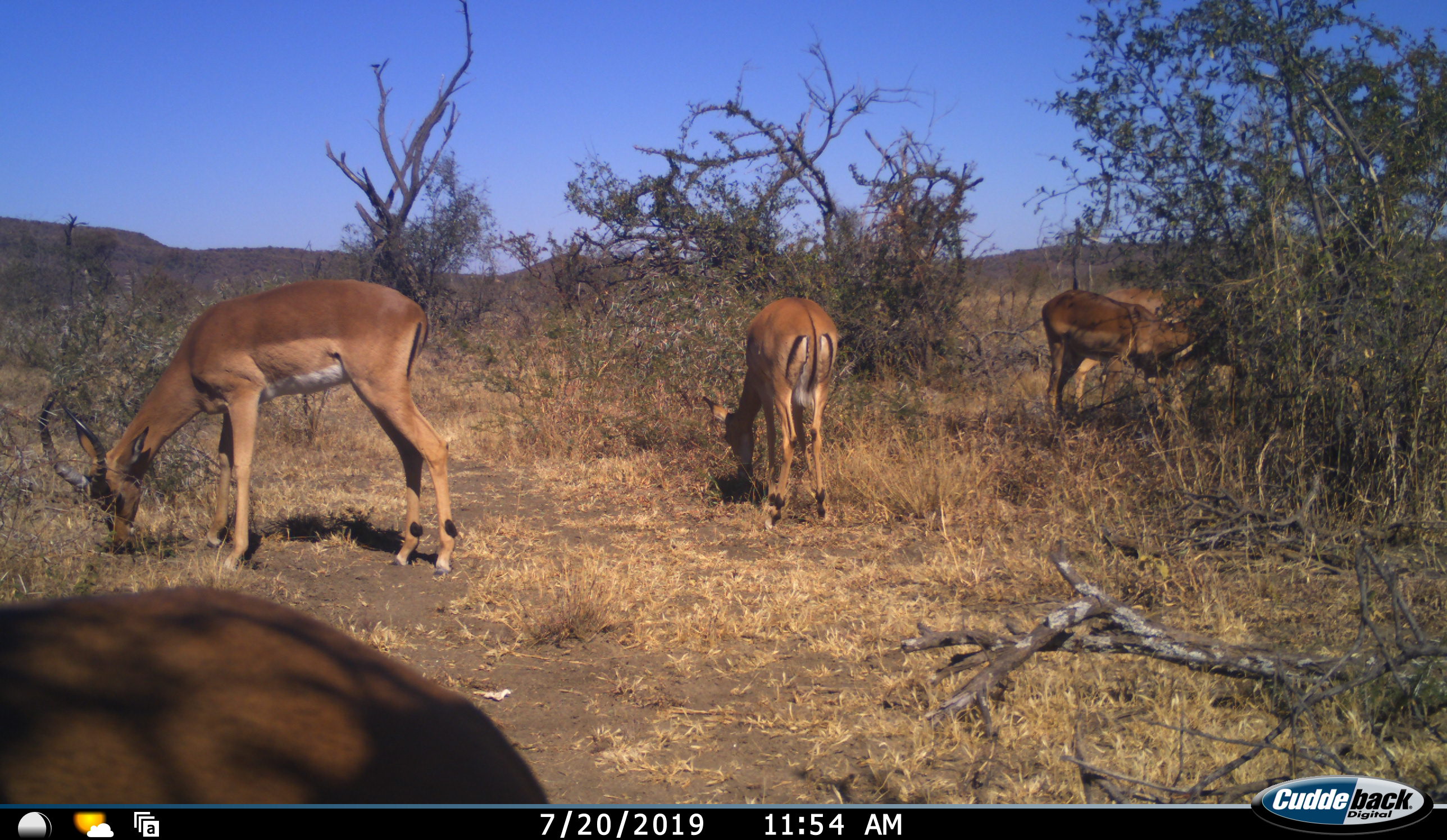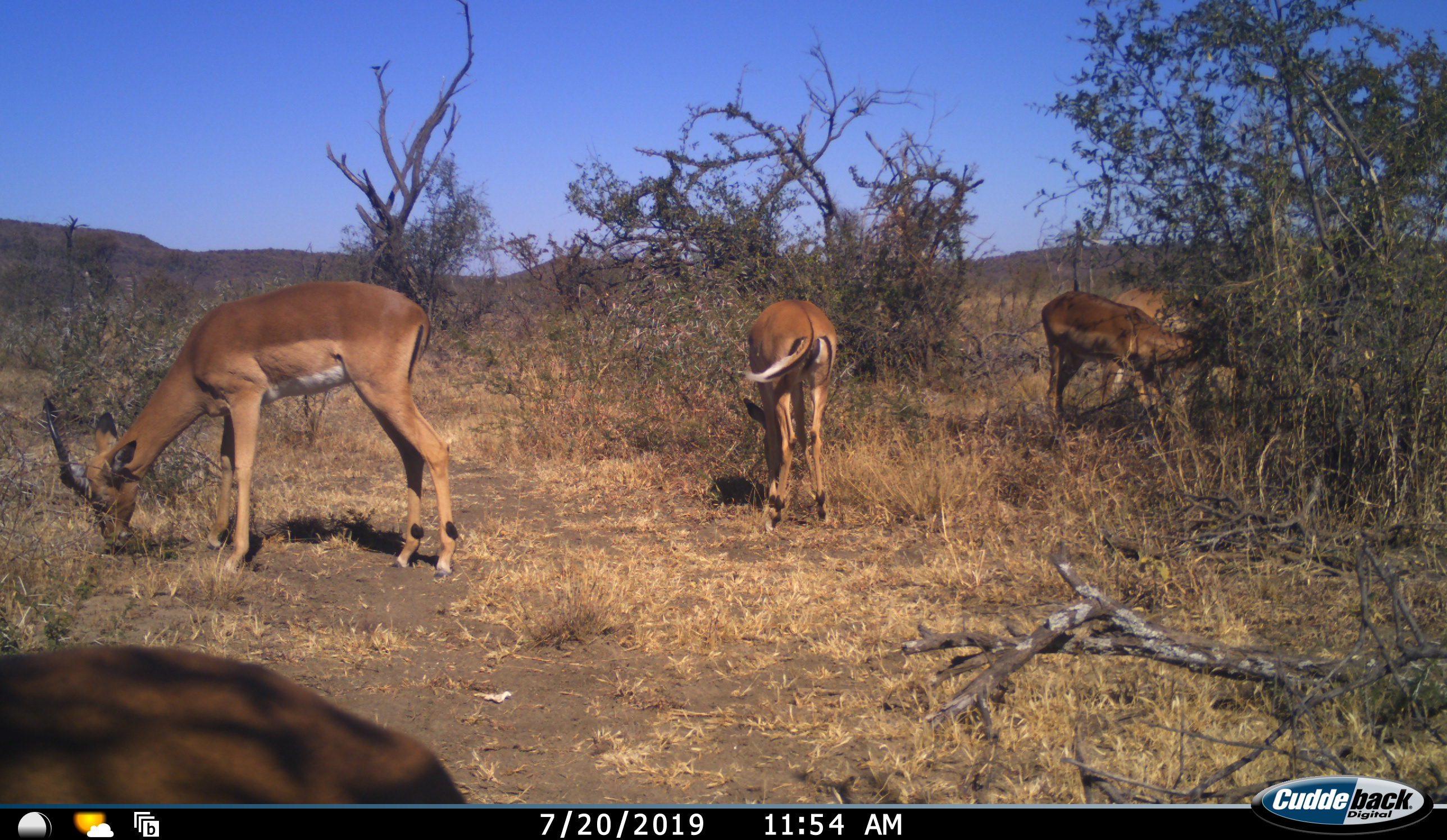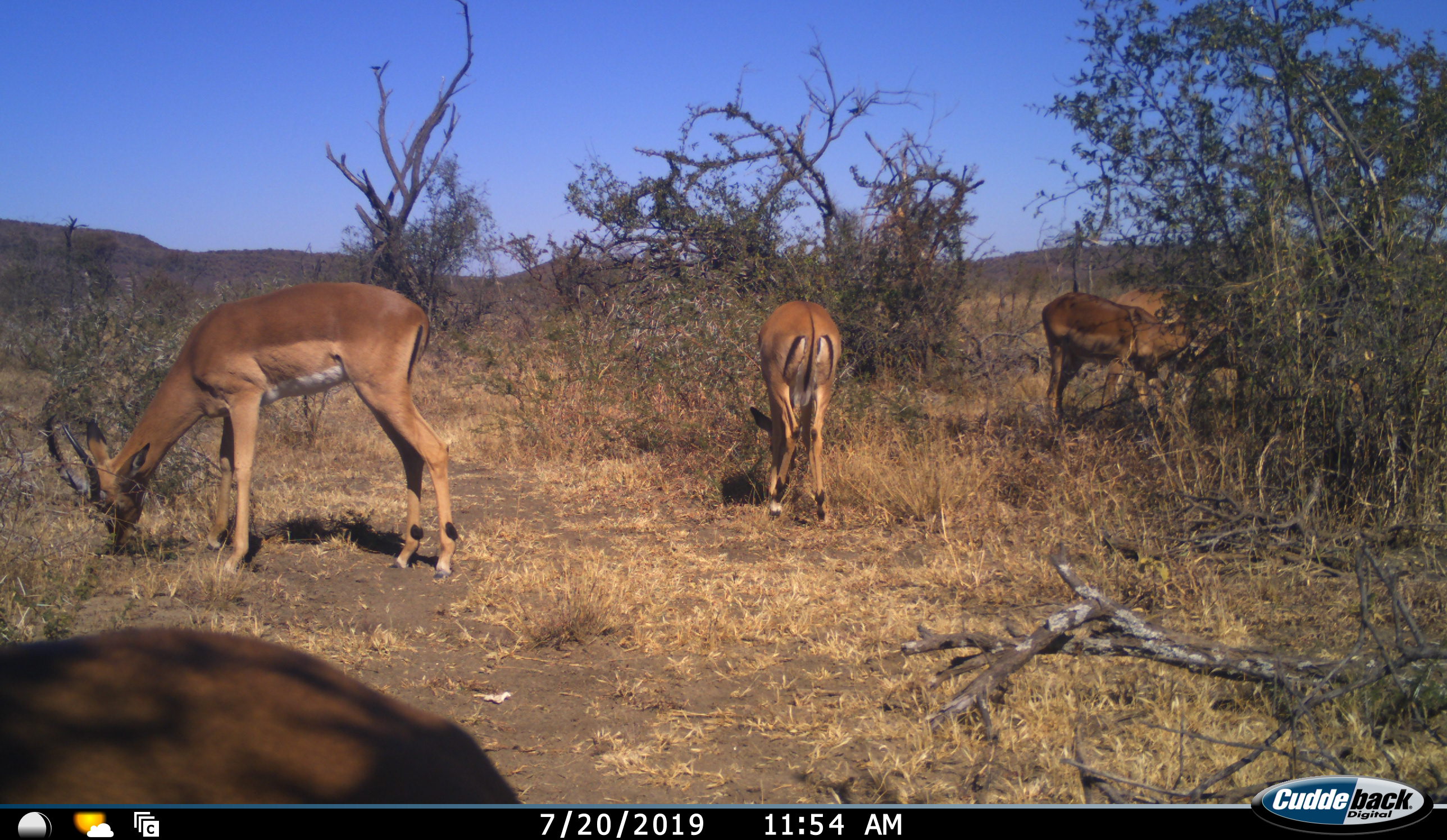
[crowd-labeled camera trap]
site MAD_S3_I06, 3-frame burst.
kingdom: Animalia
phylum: Chordata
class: Mammalia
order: Artiodactyla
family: Bovidae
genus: Aepyceros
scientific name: Aepyceros melampus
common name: impala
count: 5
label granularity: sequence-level